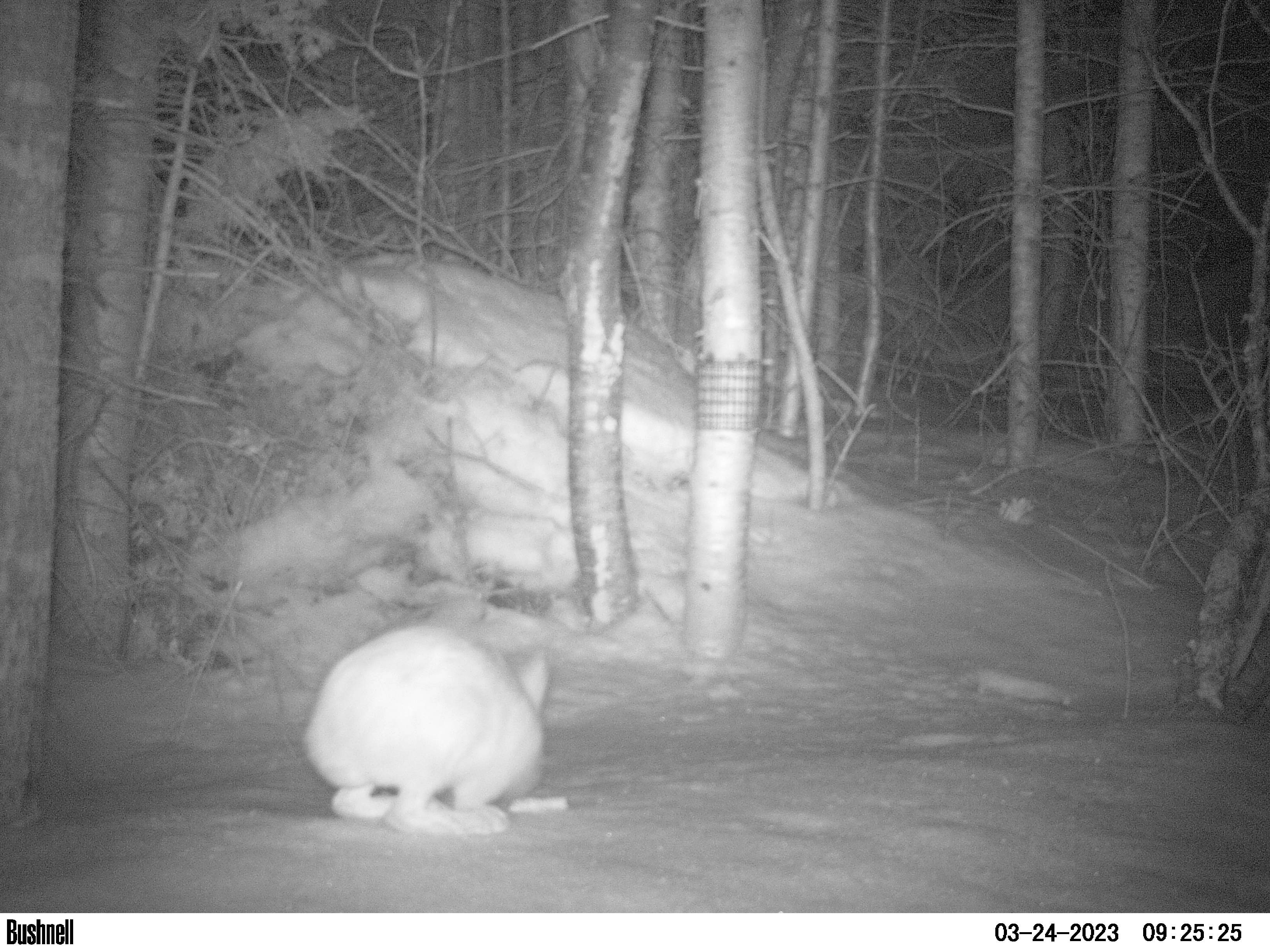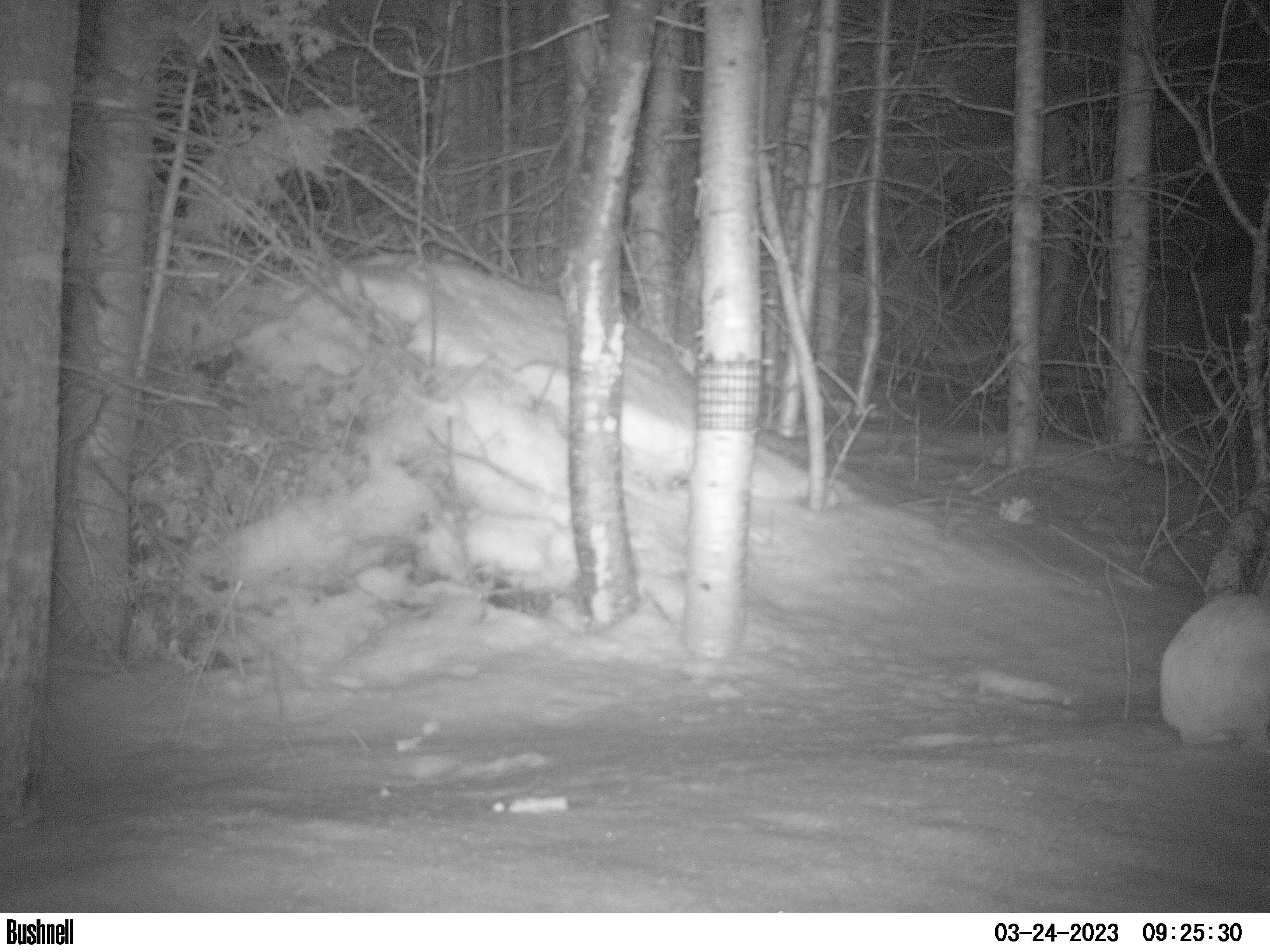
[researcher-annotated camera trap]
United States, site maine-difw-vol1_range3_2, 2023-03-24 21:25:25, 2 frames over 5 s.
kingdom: Animalia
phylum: Chordata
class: Mammalia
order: Lagomorpha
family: Leporidae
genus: Lepus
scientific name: Lepus americanus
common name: snowshoe hare